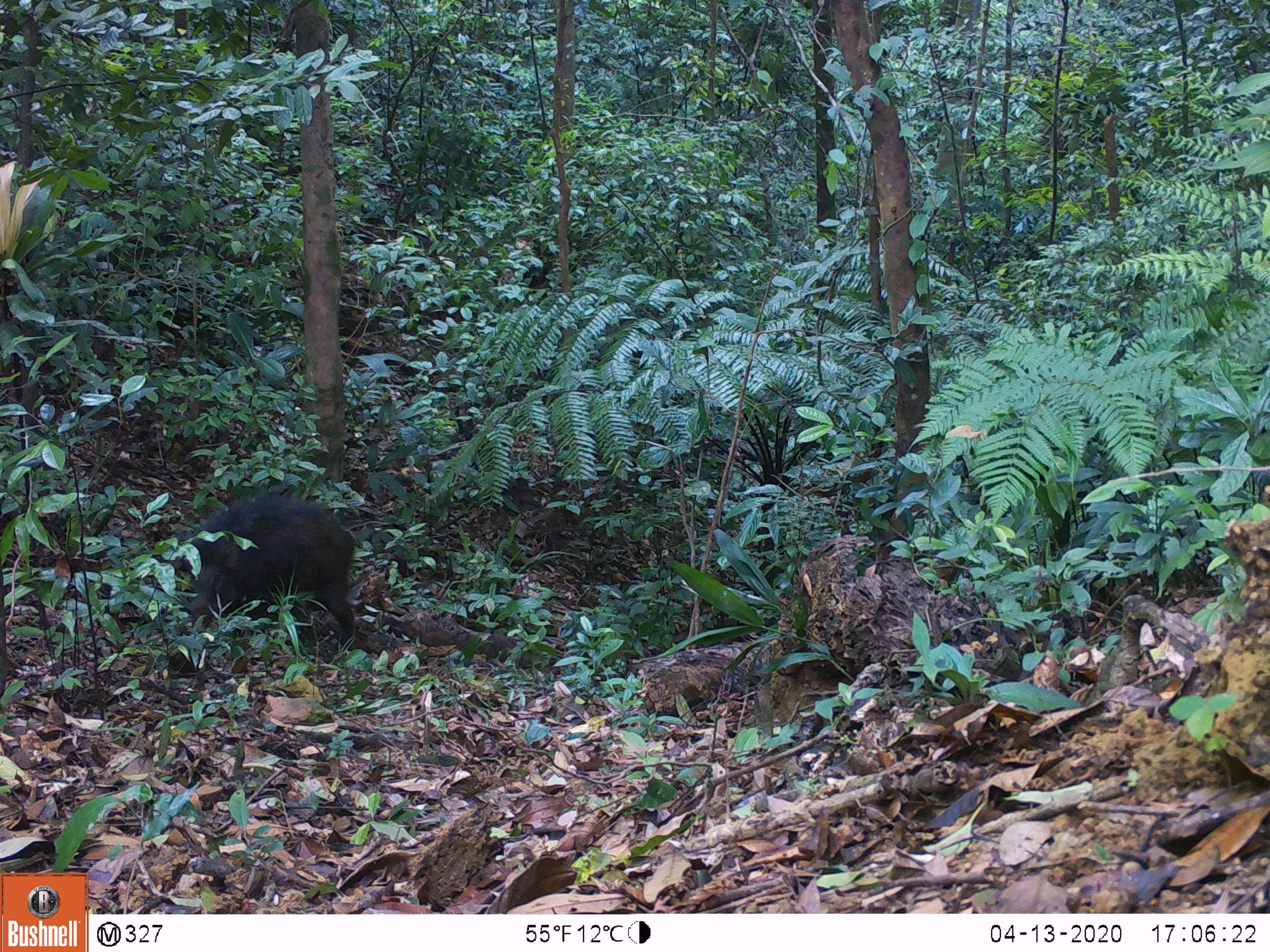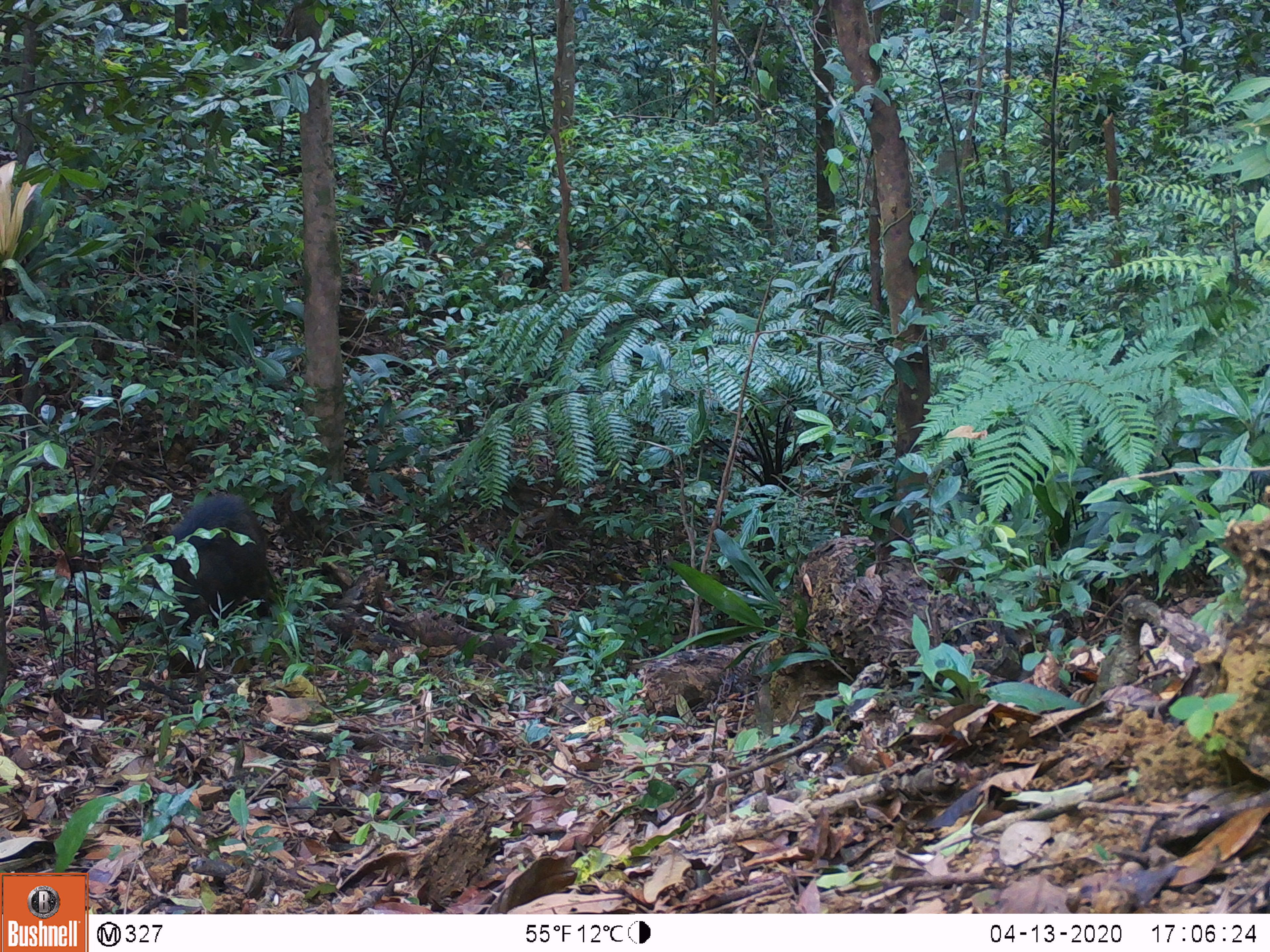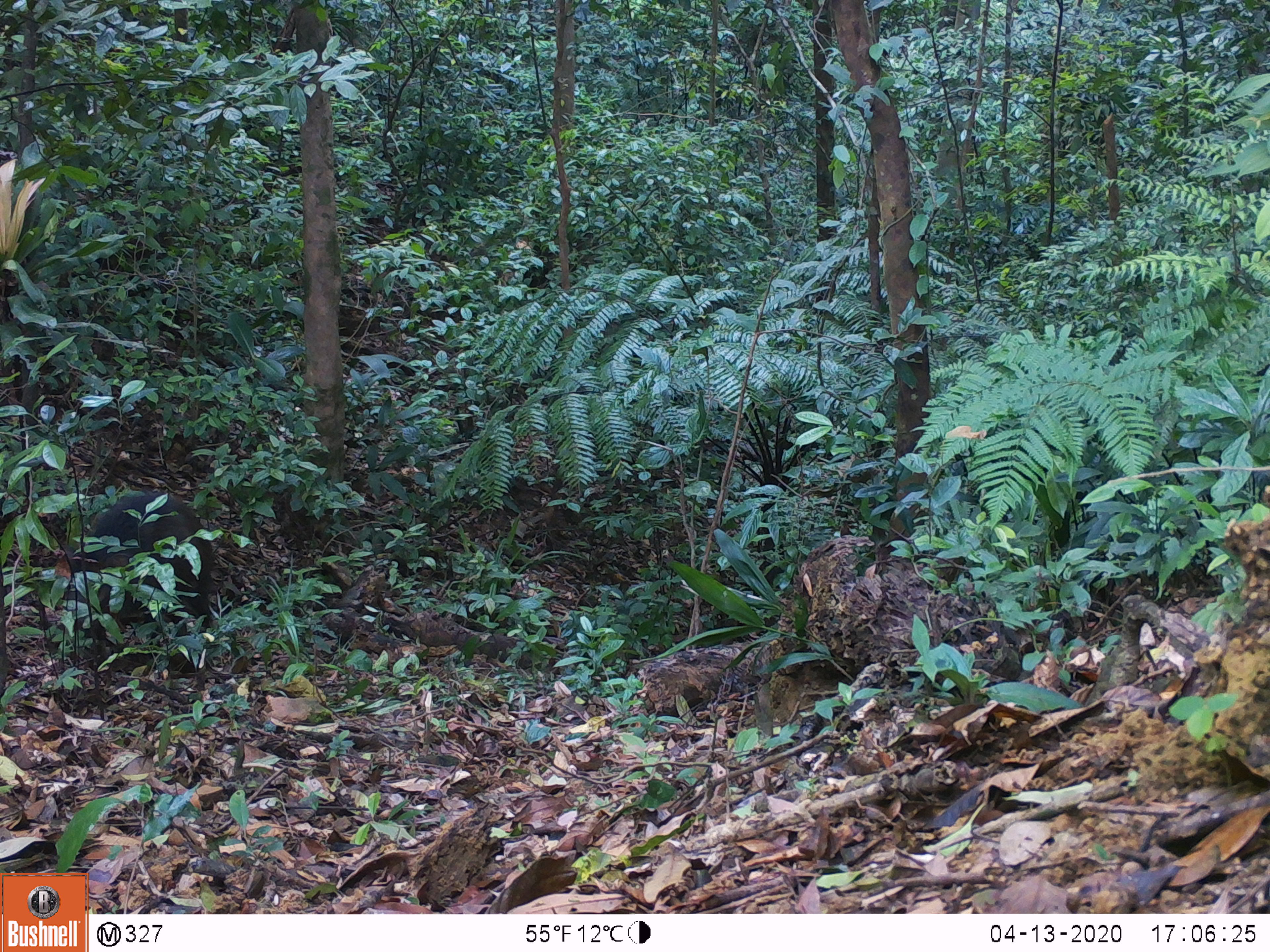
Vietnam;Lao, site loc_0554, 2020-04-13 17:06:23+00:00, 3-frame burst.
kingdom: Animalia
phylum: Chordata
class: Mammalia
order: Artiodactyla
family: Suidae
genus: Sus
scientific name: Sus scrofa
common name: eurasian wild pig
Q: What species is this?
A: Eurasian wild pig (Sus scrofa).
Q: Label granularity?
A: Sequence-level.